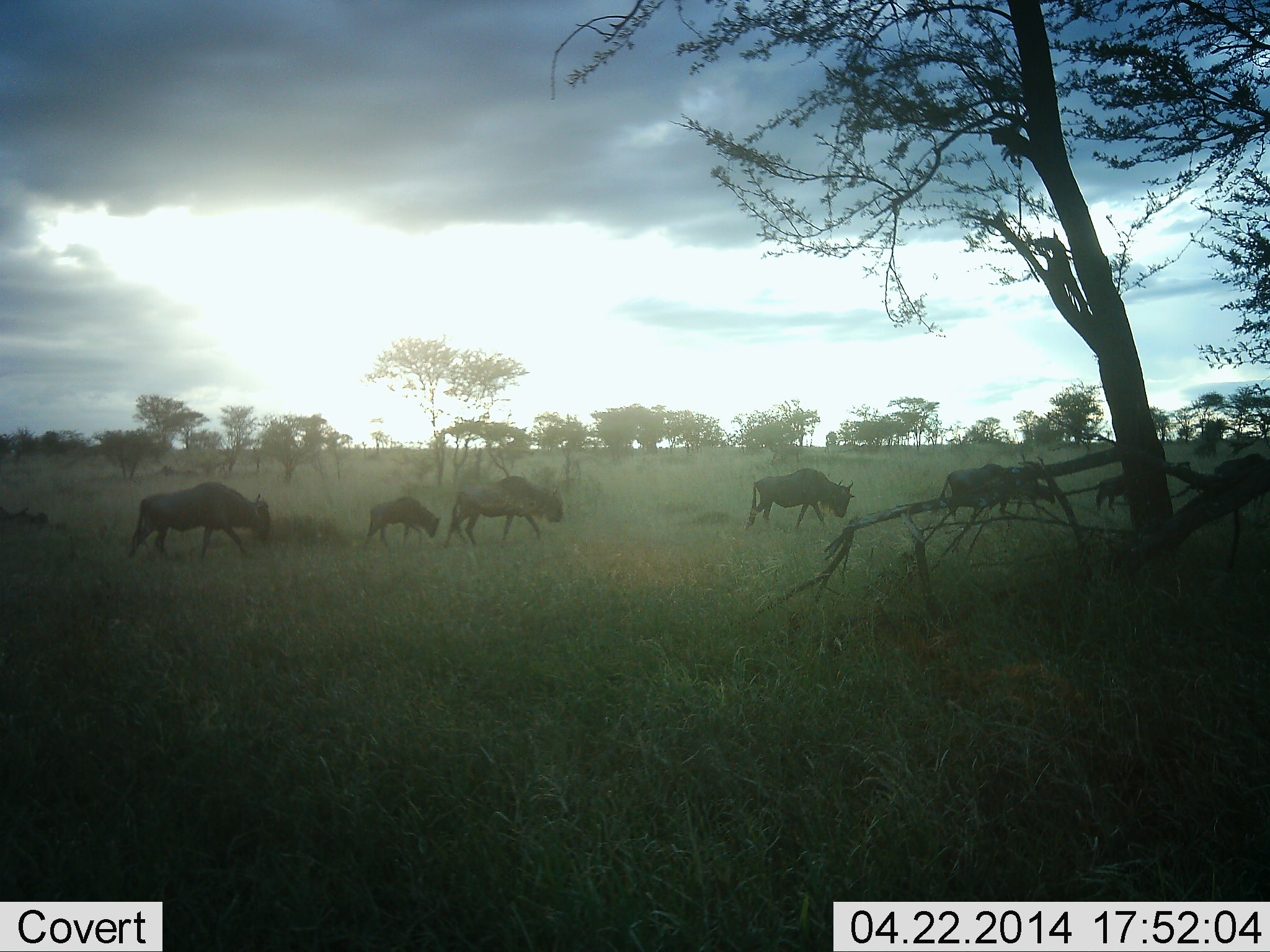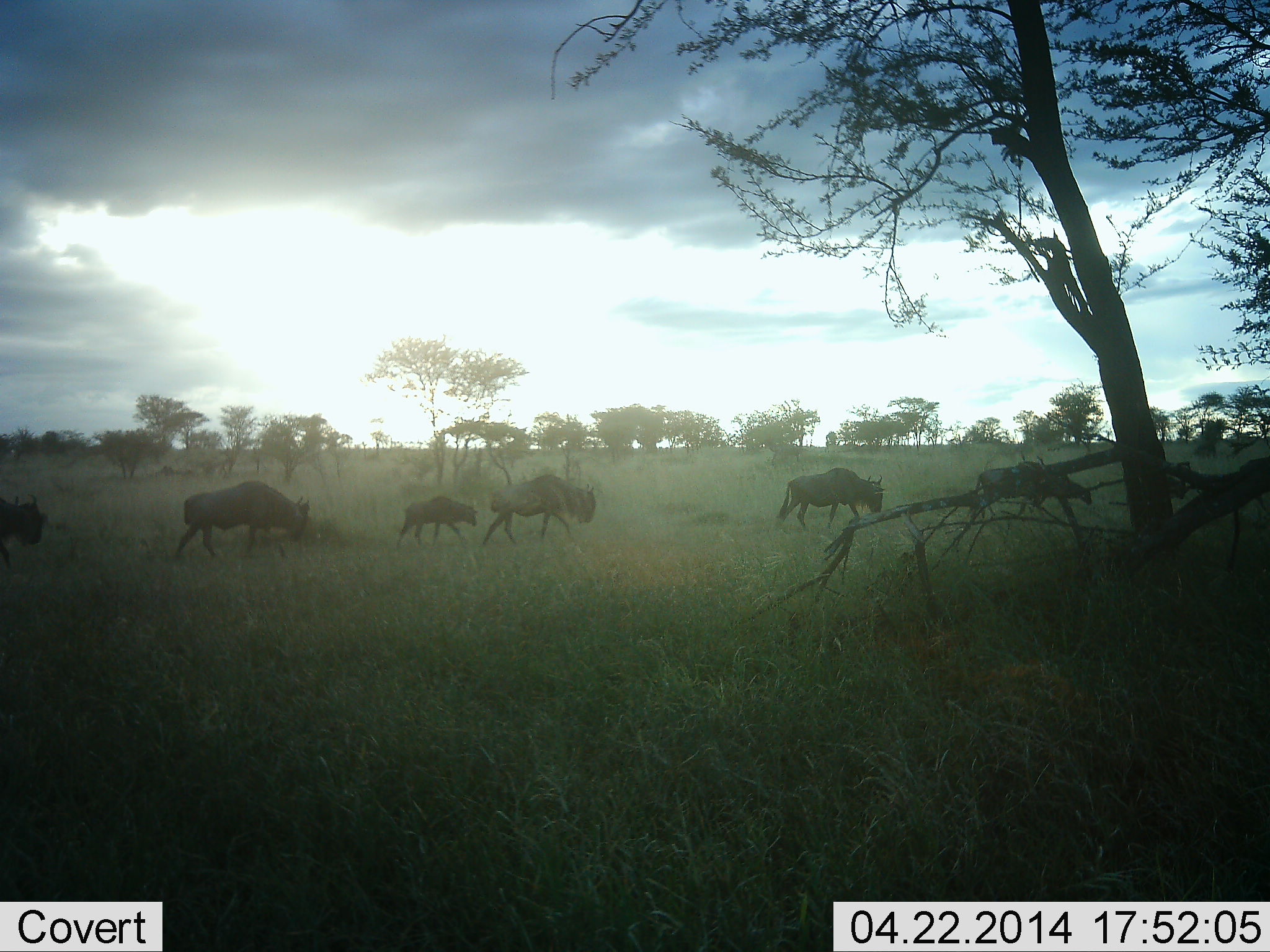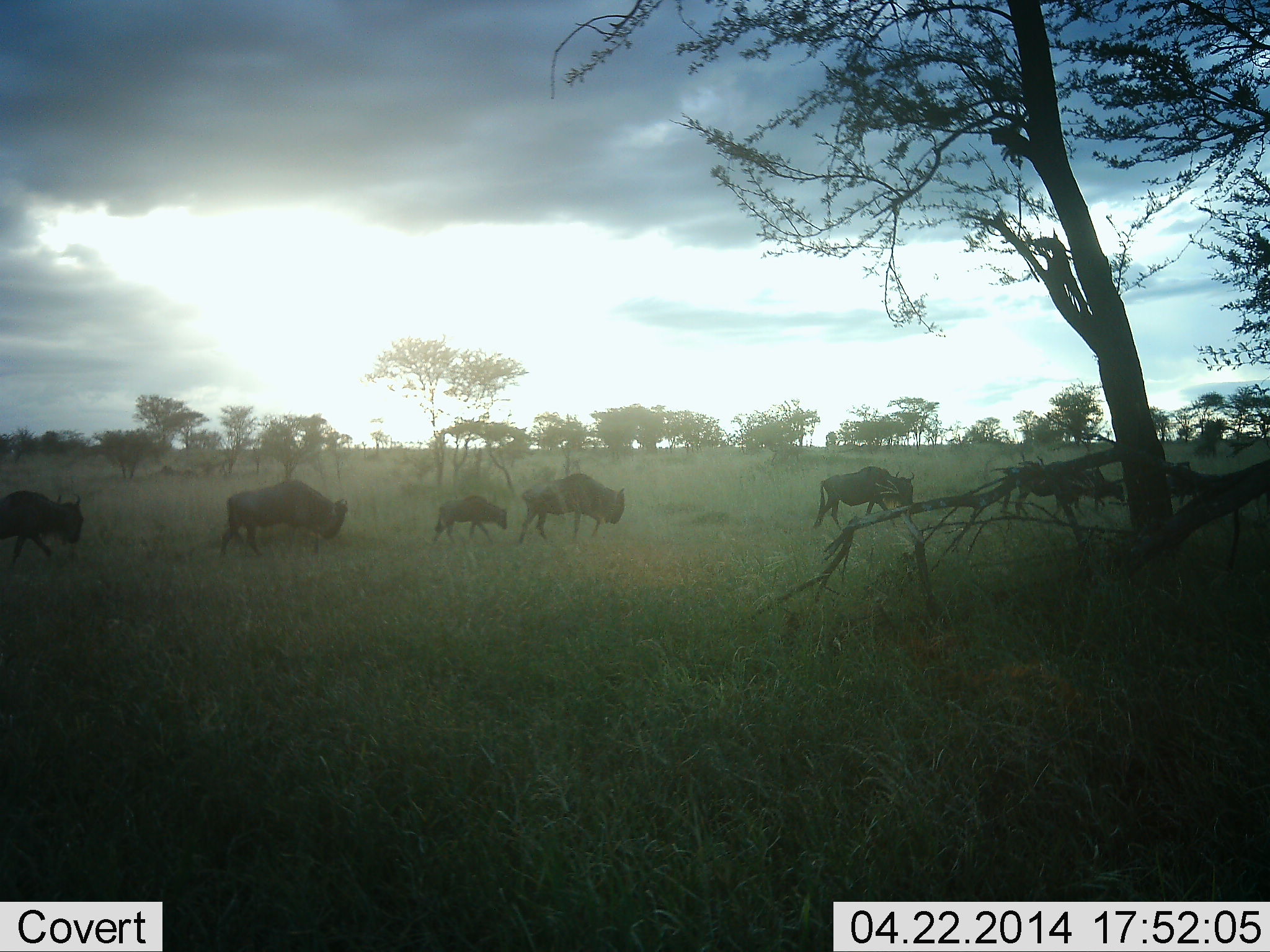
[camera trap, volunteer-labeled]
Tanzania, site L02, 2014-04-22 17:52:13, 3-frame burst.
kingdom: Animalia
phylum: Chordata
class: Mammalia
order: Artiodactyla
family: Bovidae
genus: Connochaetes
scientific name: Connochaetes taurinus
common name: blue wildebeest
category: wildebeest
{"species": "wildebeest (blue wildebeest) (Connochaetes taurinus)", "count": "7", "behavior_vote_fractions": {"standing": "0%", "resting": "0%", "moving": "100%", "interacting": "0%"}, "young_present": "80%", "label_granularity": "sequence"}